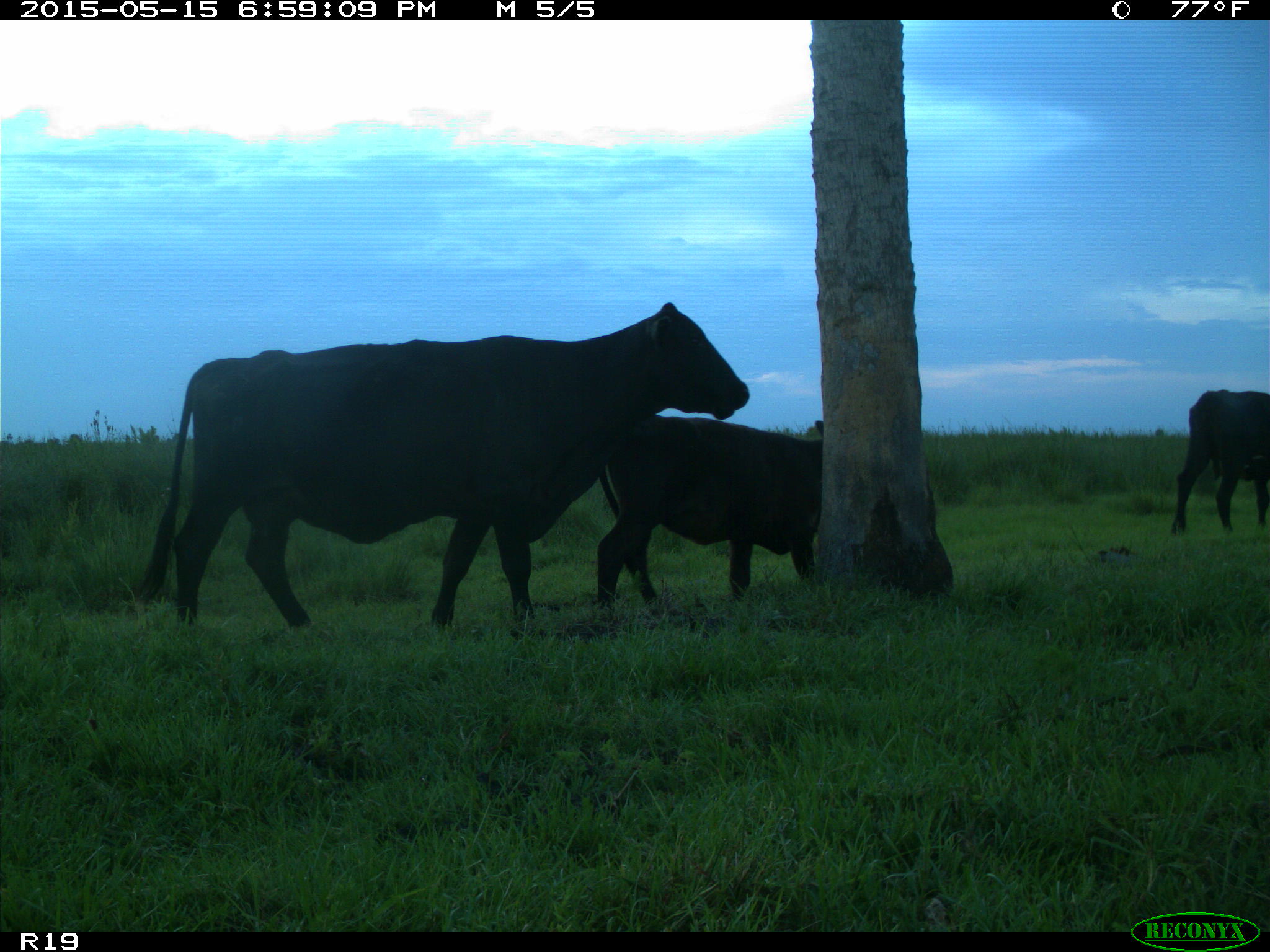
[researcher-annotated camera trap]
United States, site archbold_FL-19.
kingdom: Animalia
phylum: Chordata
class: Mammalia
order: Artiodactyla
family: Bovidae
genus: Bos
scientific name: Bos taurus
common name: domestic cow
Bos taurus (domestic cow).